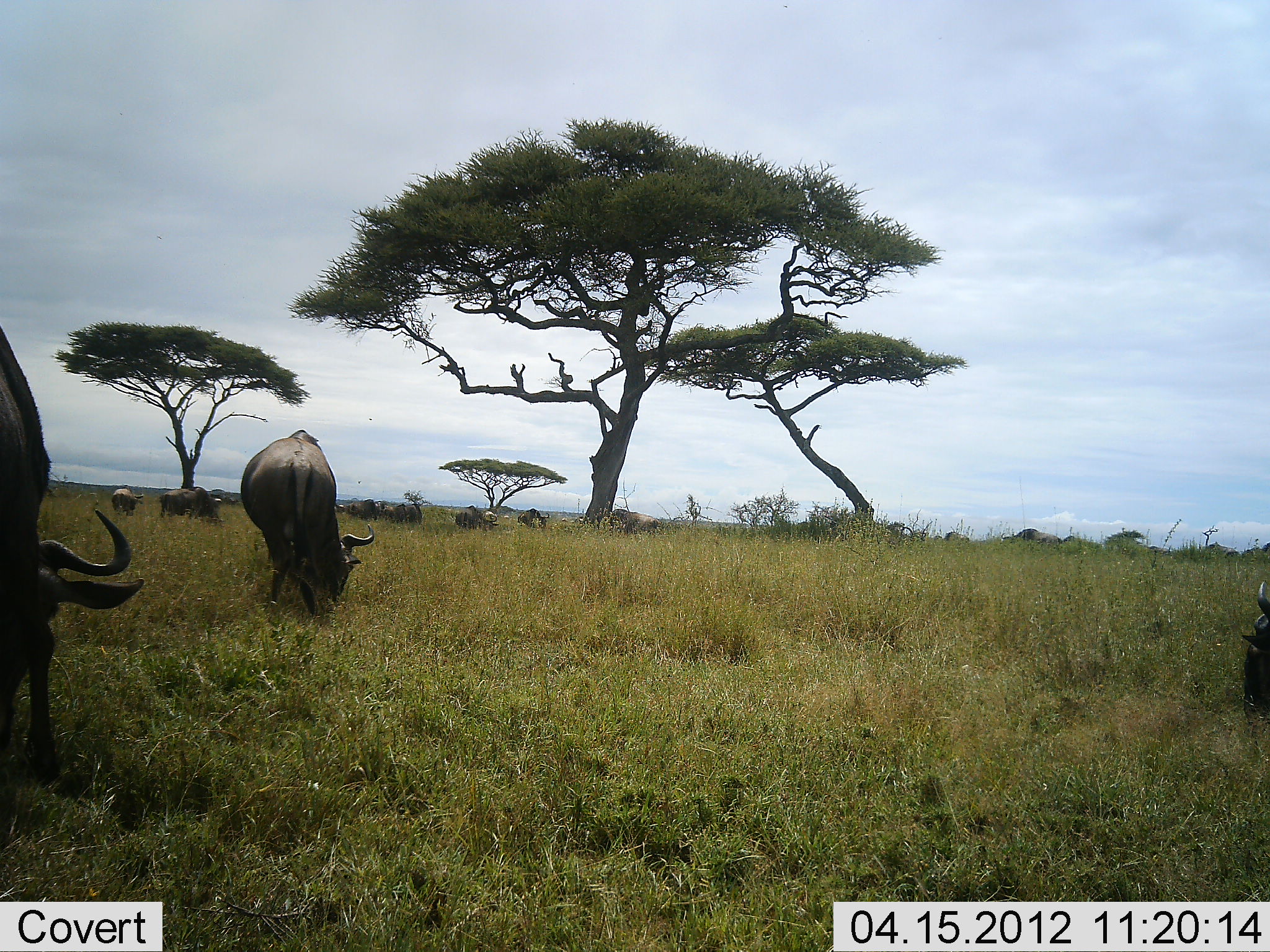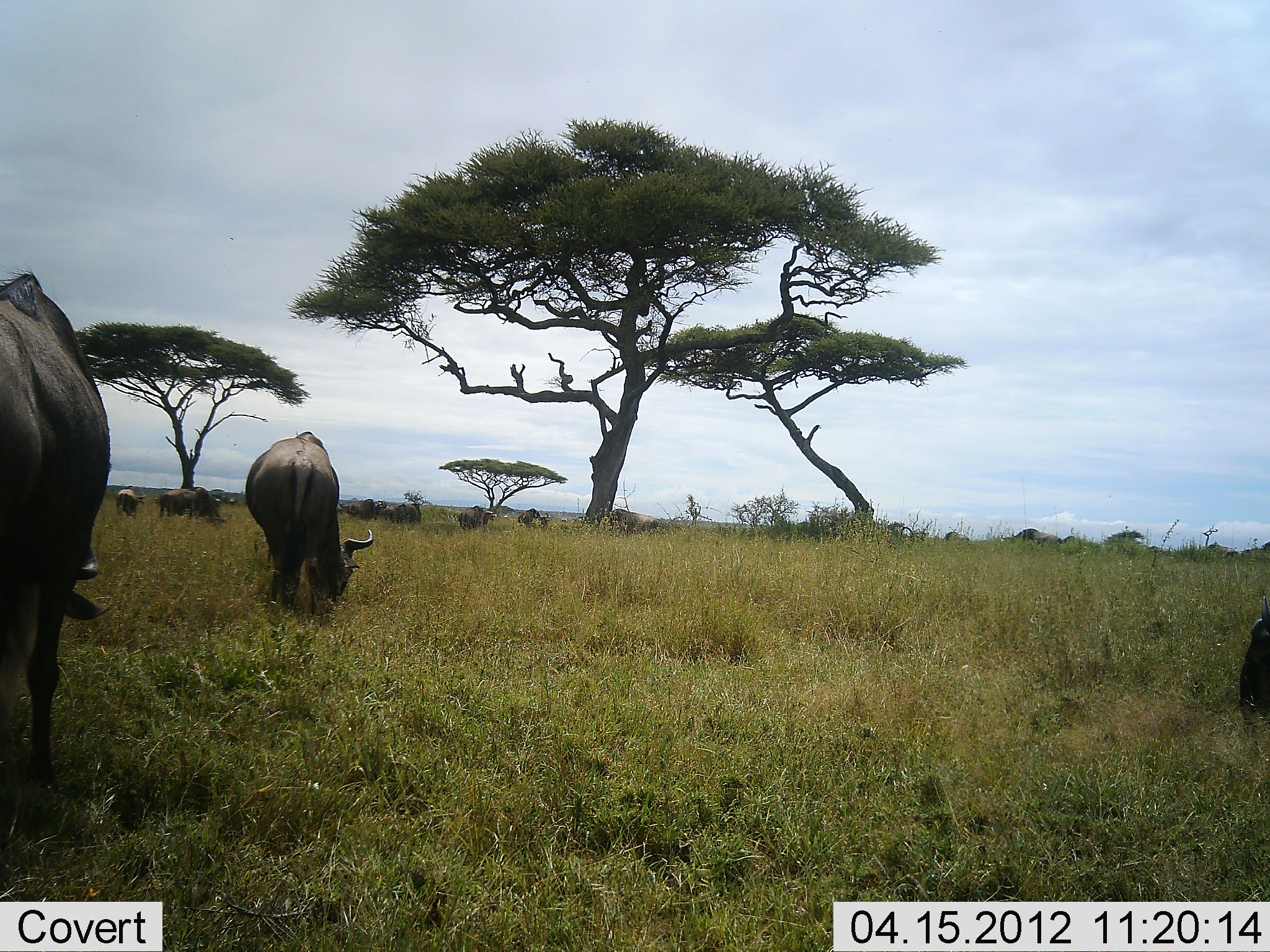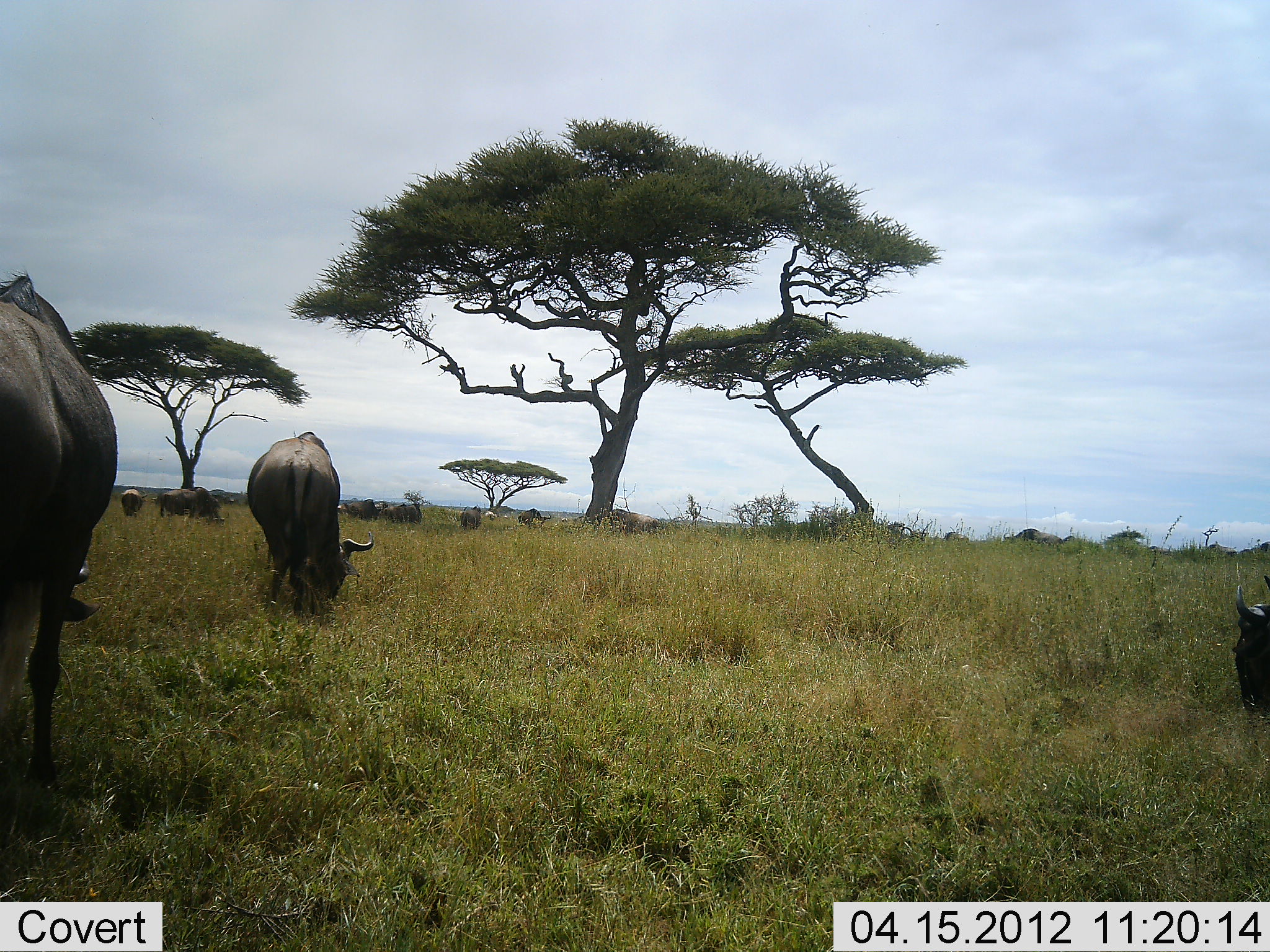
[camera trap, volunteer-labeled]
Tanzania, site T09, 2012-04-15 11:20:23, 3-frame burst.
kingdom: Animalia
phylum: Chordata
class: Mammalia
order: Artiodactyla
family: Bovidae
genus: Connochaetes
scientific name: Connochaetes taurinus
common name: blue wildebeest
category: wildebeest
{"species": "wildebeest (blue wildebeest) (Connochaetes taurinus)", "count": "11-50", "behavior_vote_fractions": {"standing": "28%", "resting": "6%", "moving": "16%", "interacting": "0%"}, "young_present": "6%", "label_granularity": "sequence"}